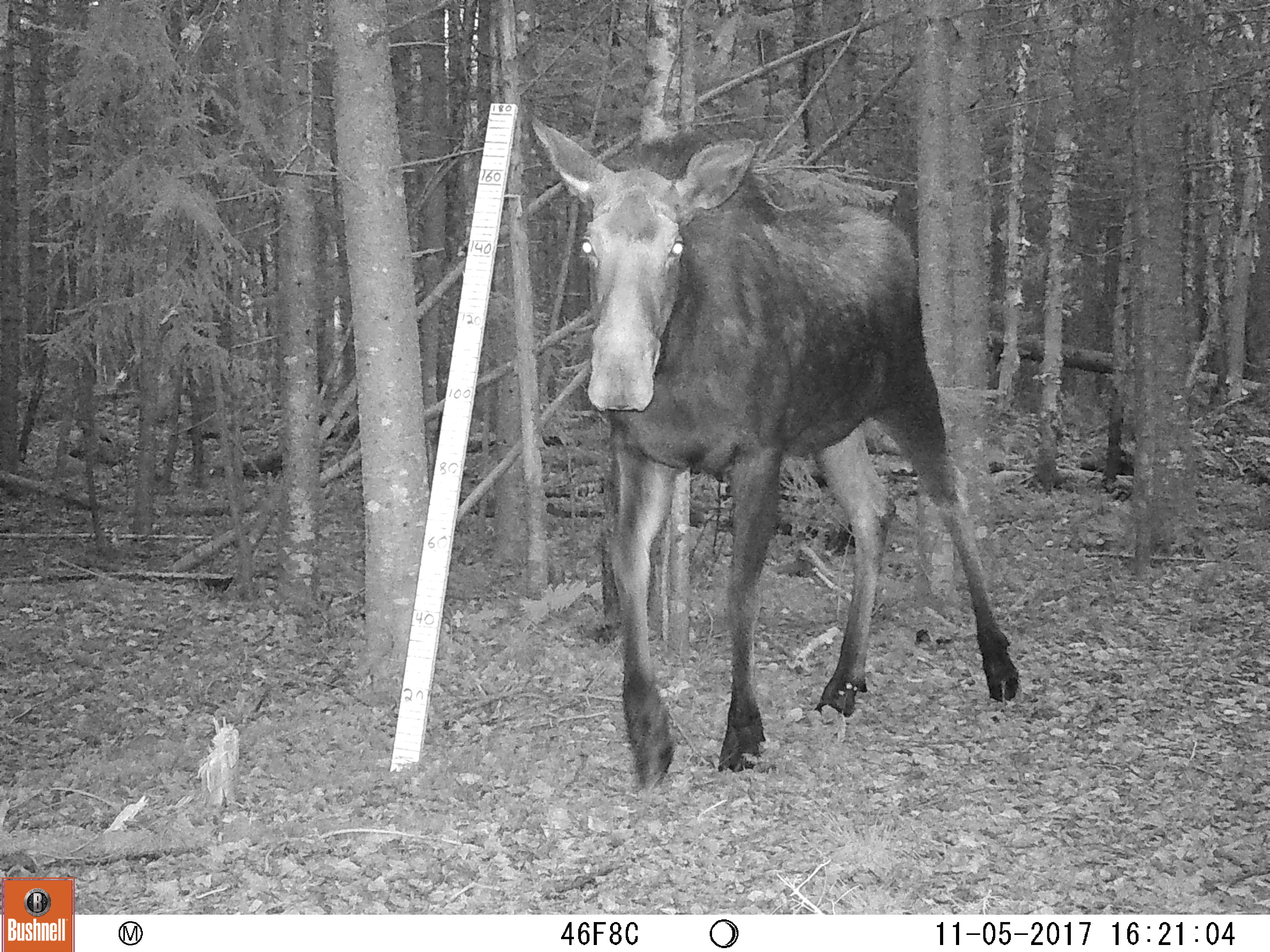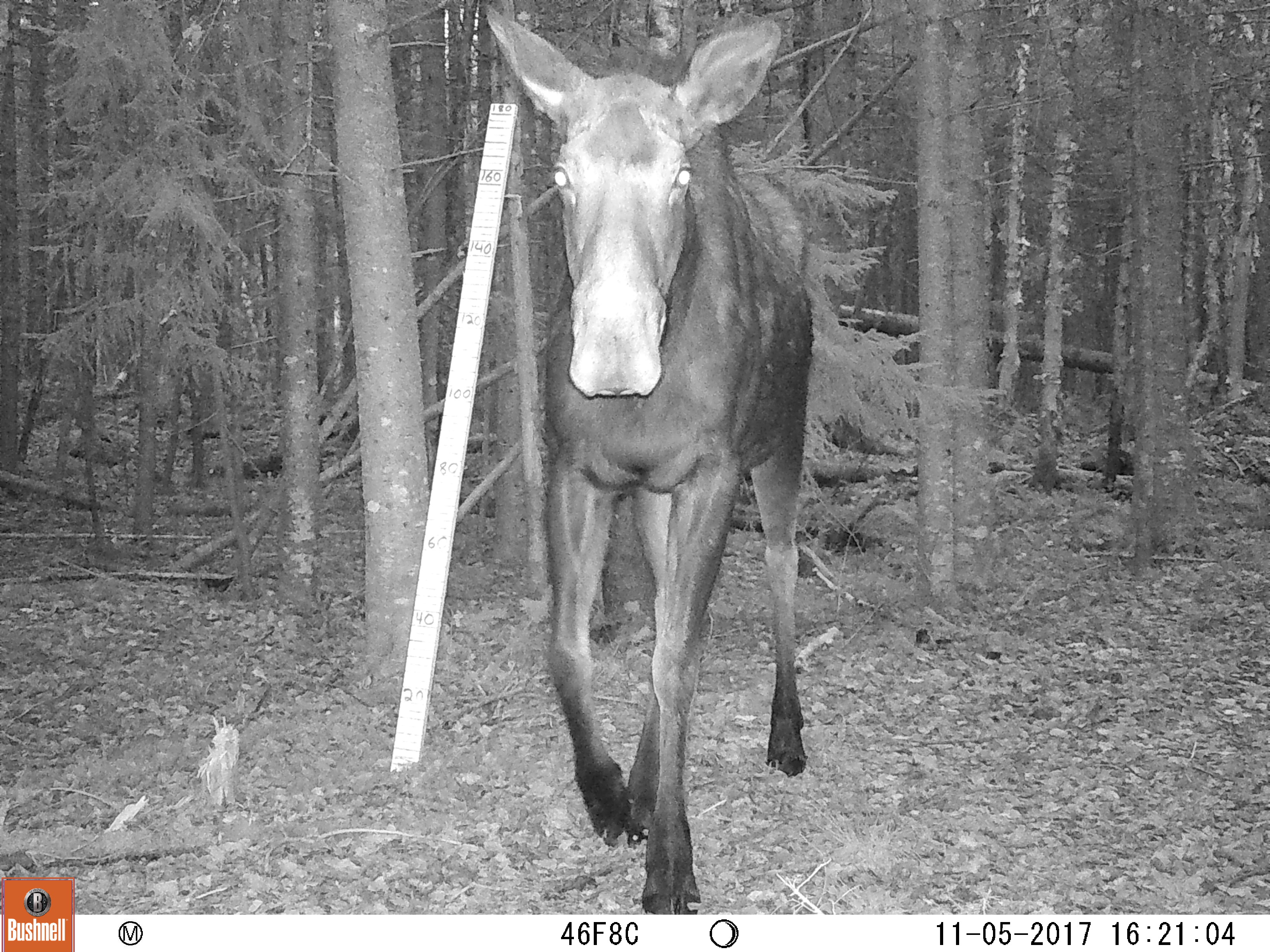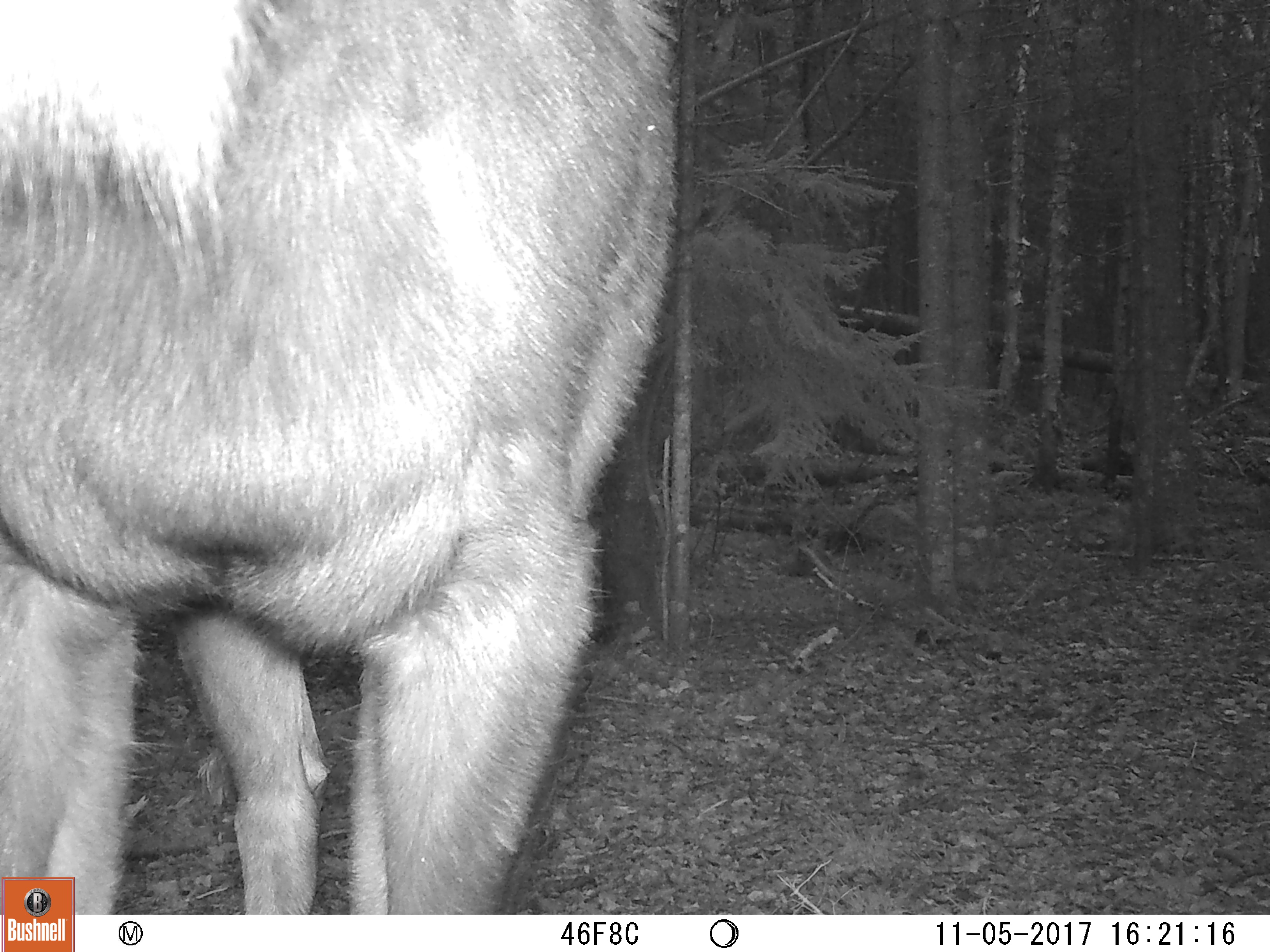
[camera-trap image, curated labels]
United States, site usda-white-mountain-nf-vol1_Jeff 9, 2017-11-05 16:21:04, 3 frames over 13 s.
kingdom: Animalia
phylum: Chordata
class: Mammalia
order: Artiodactyla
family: Cervidae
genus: Alces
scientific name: Alces alces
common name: moose